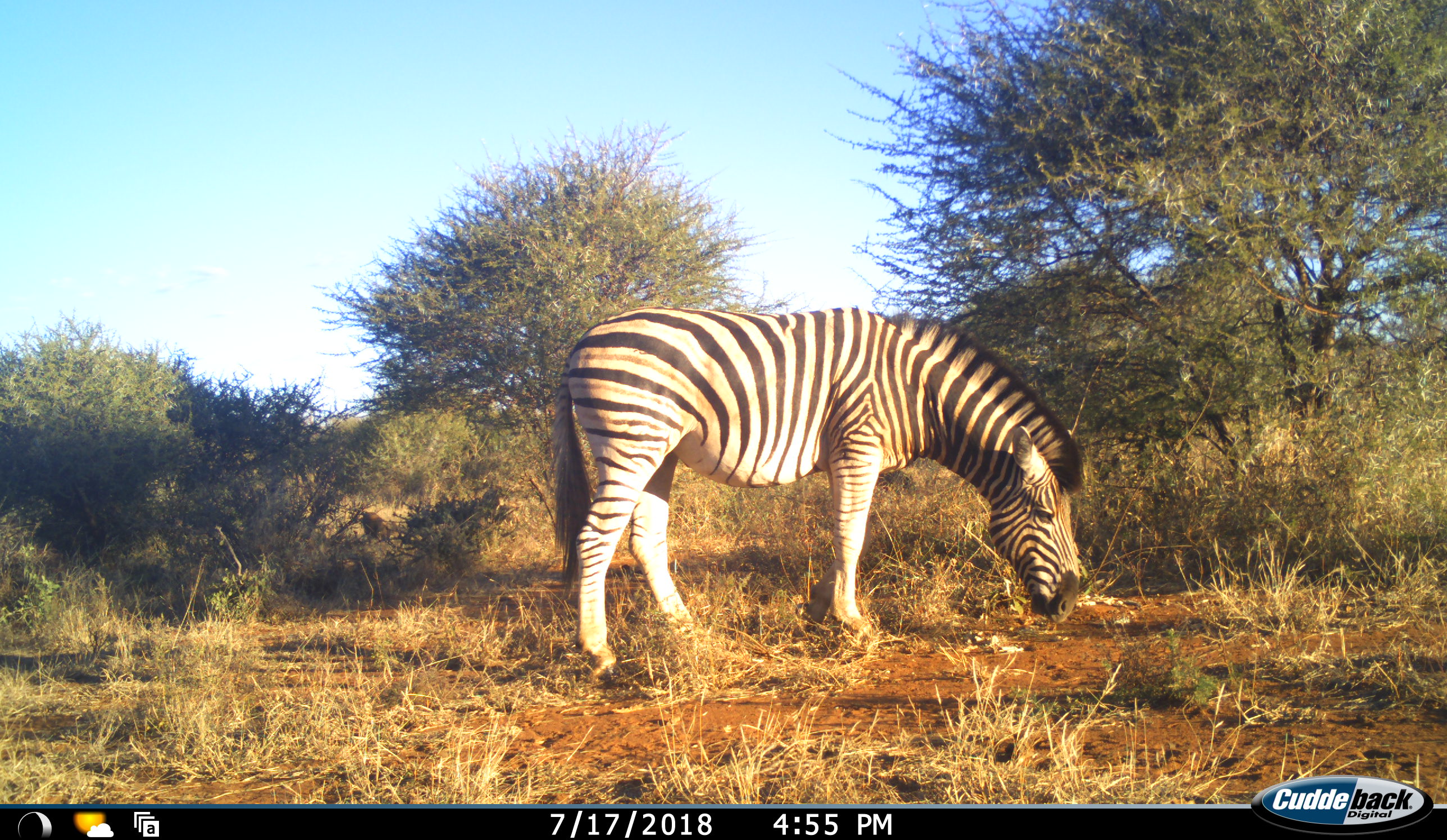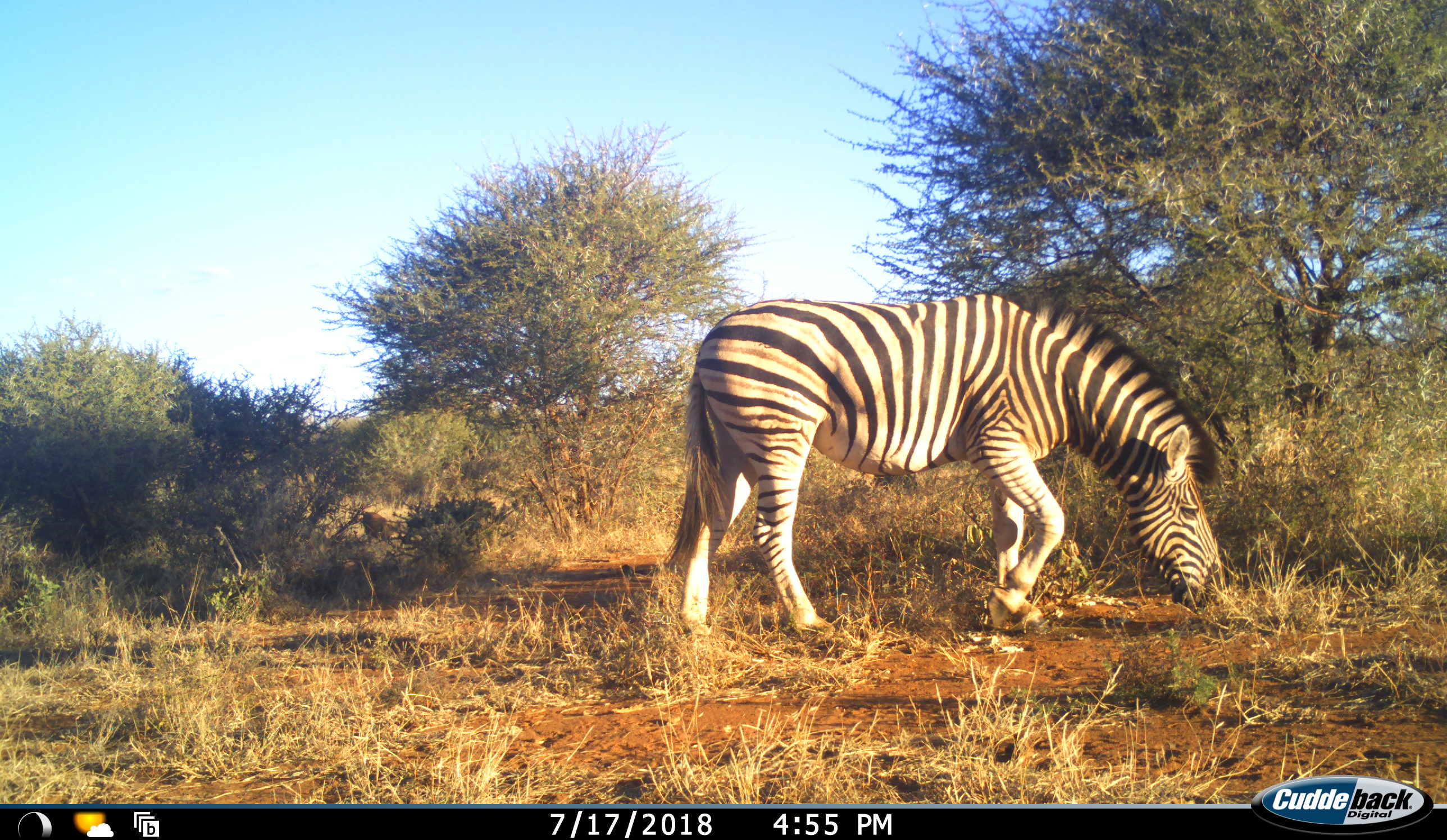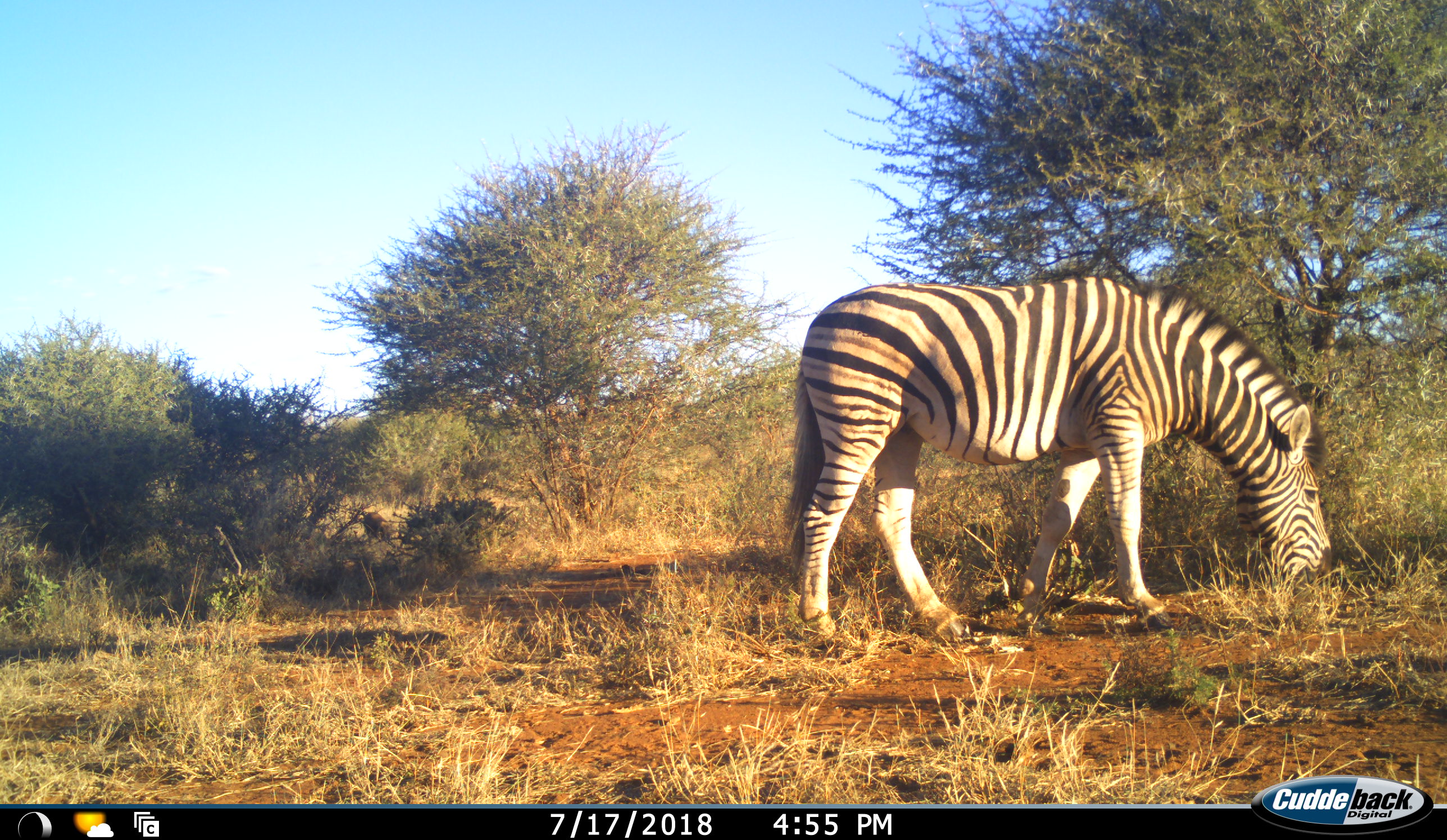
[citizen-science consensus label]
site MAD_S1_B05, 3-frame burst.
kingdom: Animalia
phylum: Chordata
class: Mammalia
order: Perissodactyla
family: Equidae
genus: Equus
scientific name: Equus quagga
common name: plains zebra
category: zebraplains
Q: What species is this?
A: Zebraplains (plains zebra) (Equus quagga).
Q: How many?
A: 1.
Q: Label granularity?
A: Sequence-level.